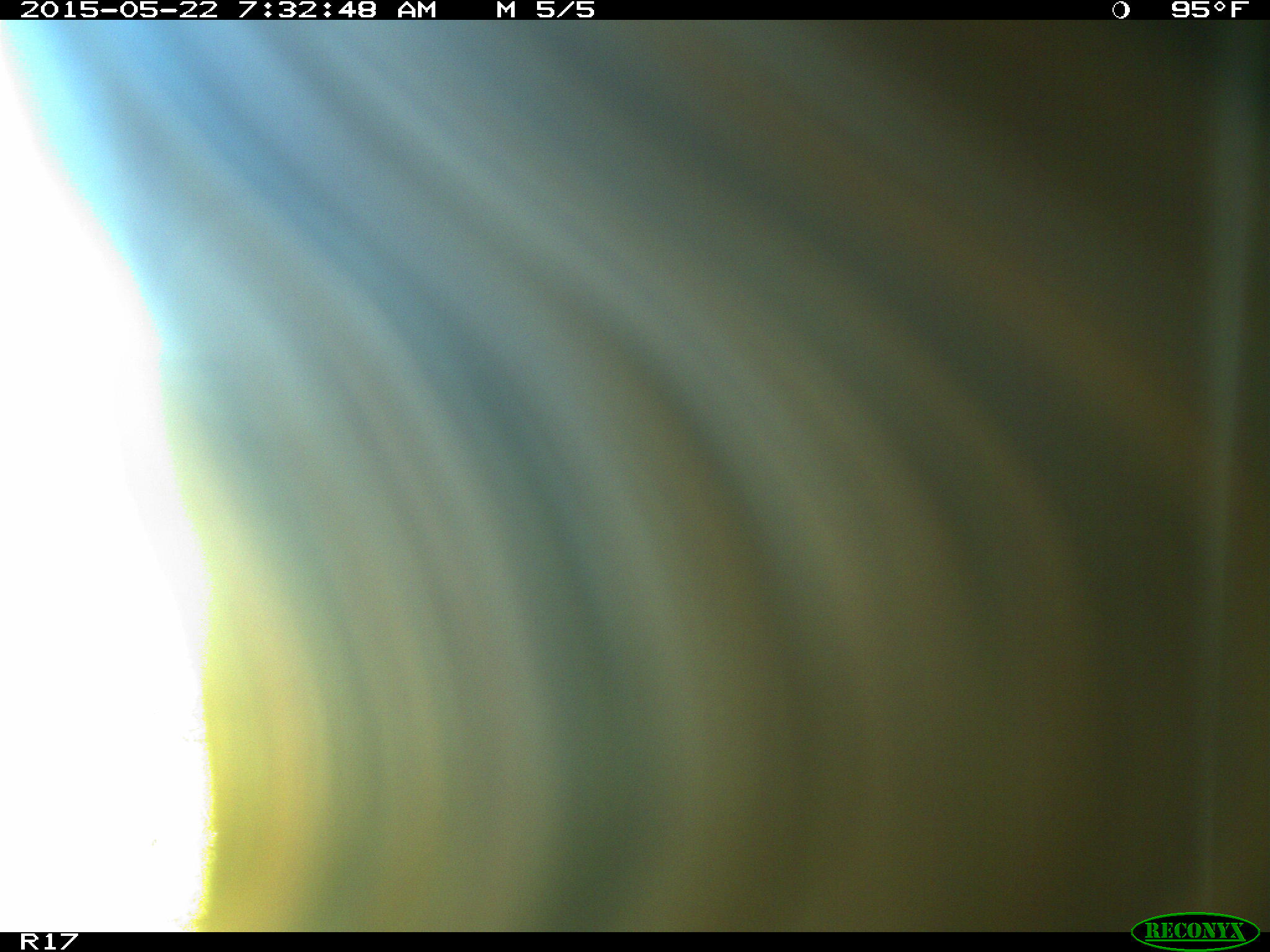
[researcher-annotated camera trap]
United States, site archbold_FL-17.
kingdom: Animalia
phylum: Chordata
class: Mammalia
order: Artiodactyla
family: Bovidae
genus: Bos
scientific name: Bos taurus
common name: domestic cow